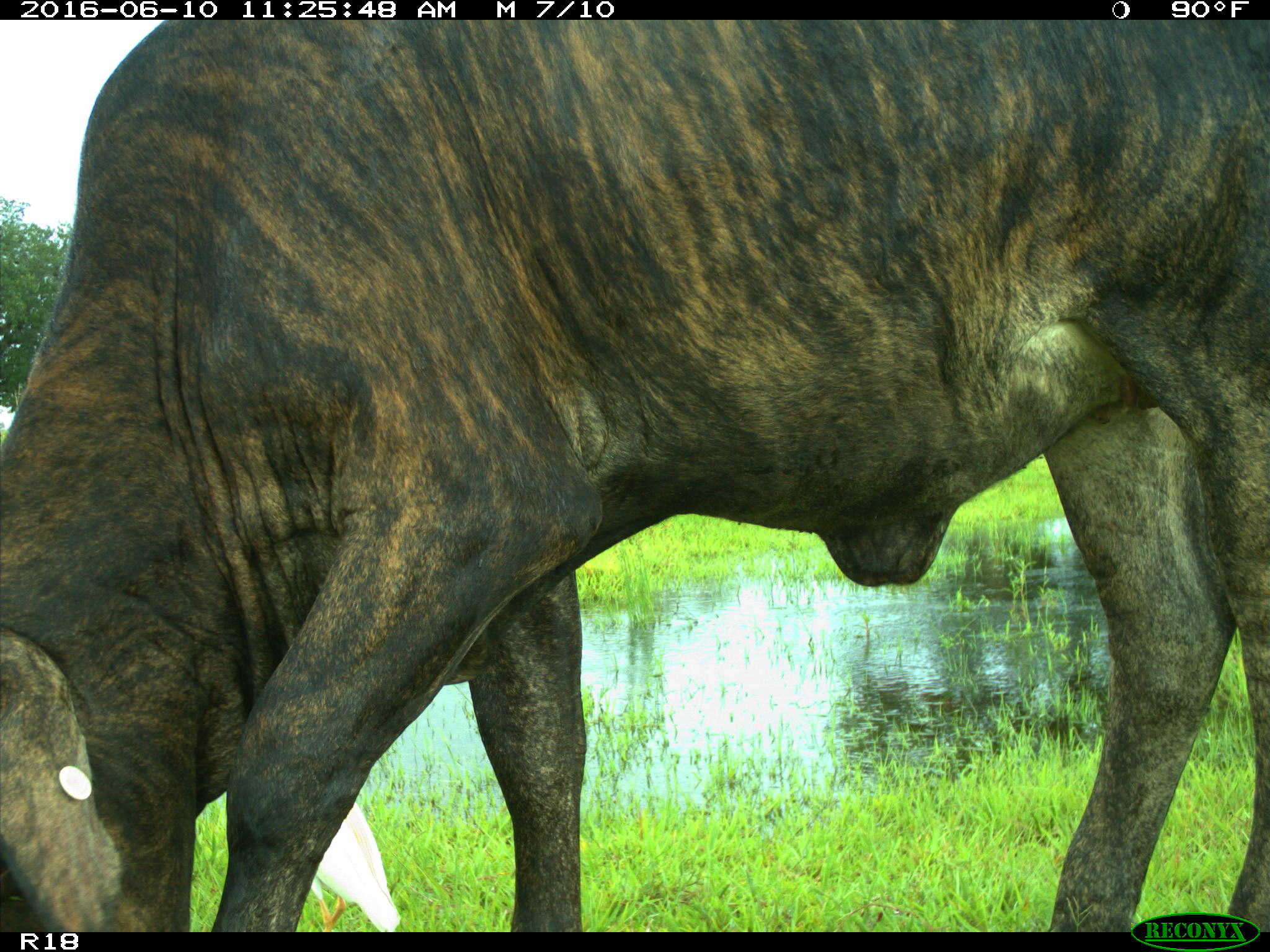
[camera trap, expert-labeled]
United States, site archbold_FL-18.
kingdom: Animalia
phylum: Chordata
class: Mammalia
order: Artiodactyla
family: Bovidae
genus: Bos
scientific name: Bos taurus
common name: domestic cow